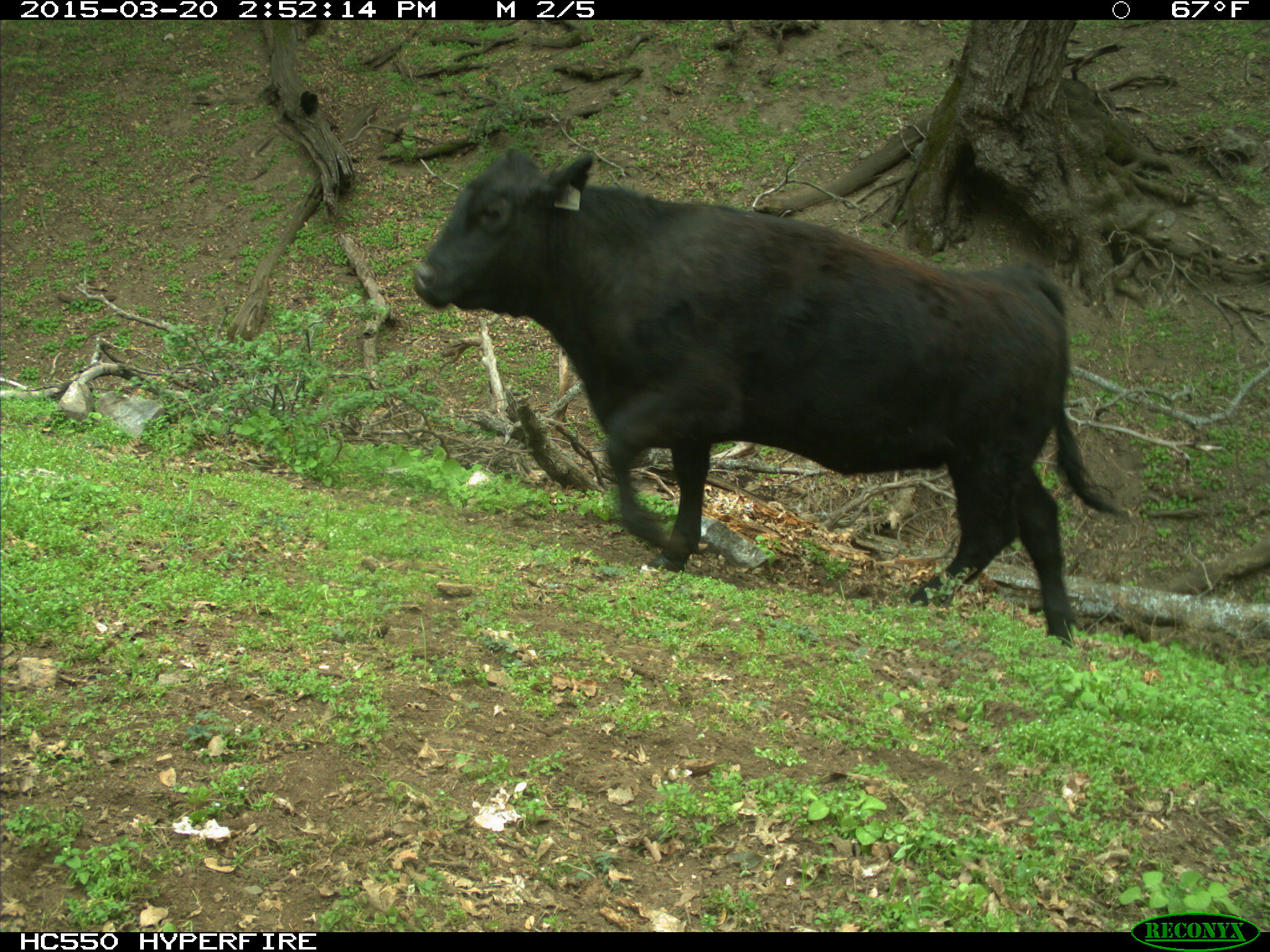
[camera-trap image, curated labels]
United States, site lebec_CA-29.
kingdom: Animalia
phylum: Chordata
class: Mammalia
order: Artiodactyla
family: Bovidae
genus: Bos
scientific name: Bos taurus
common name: domestic cow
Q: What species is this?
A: Bos taurus (domestic cow).